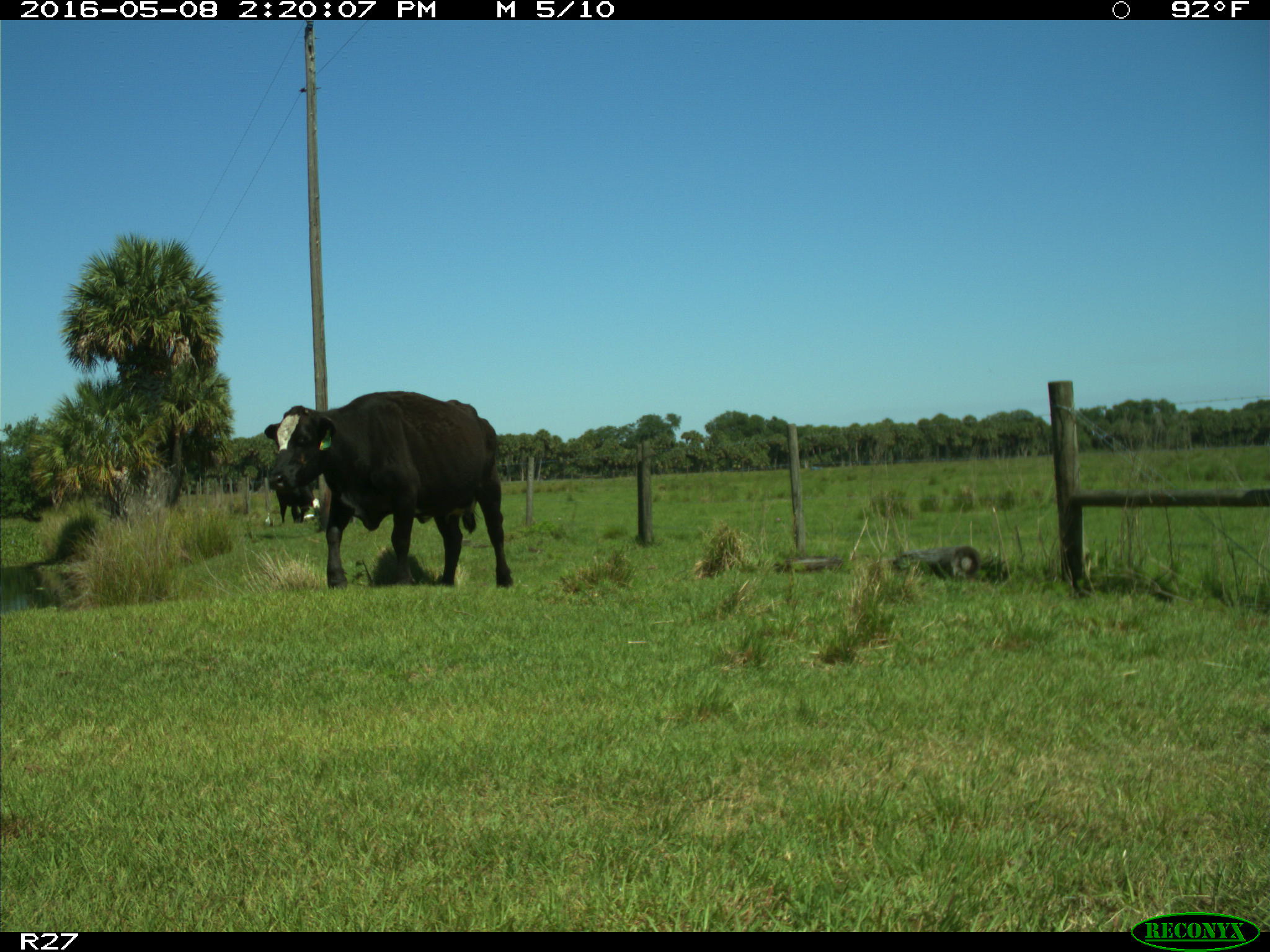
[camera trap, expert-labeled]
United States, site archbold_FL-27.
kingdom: Animalia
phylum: Chordata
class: Mammalia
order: Artiodactyla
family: Bovidae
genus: Bos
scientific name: Bos taurus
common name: domestic cow